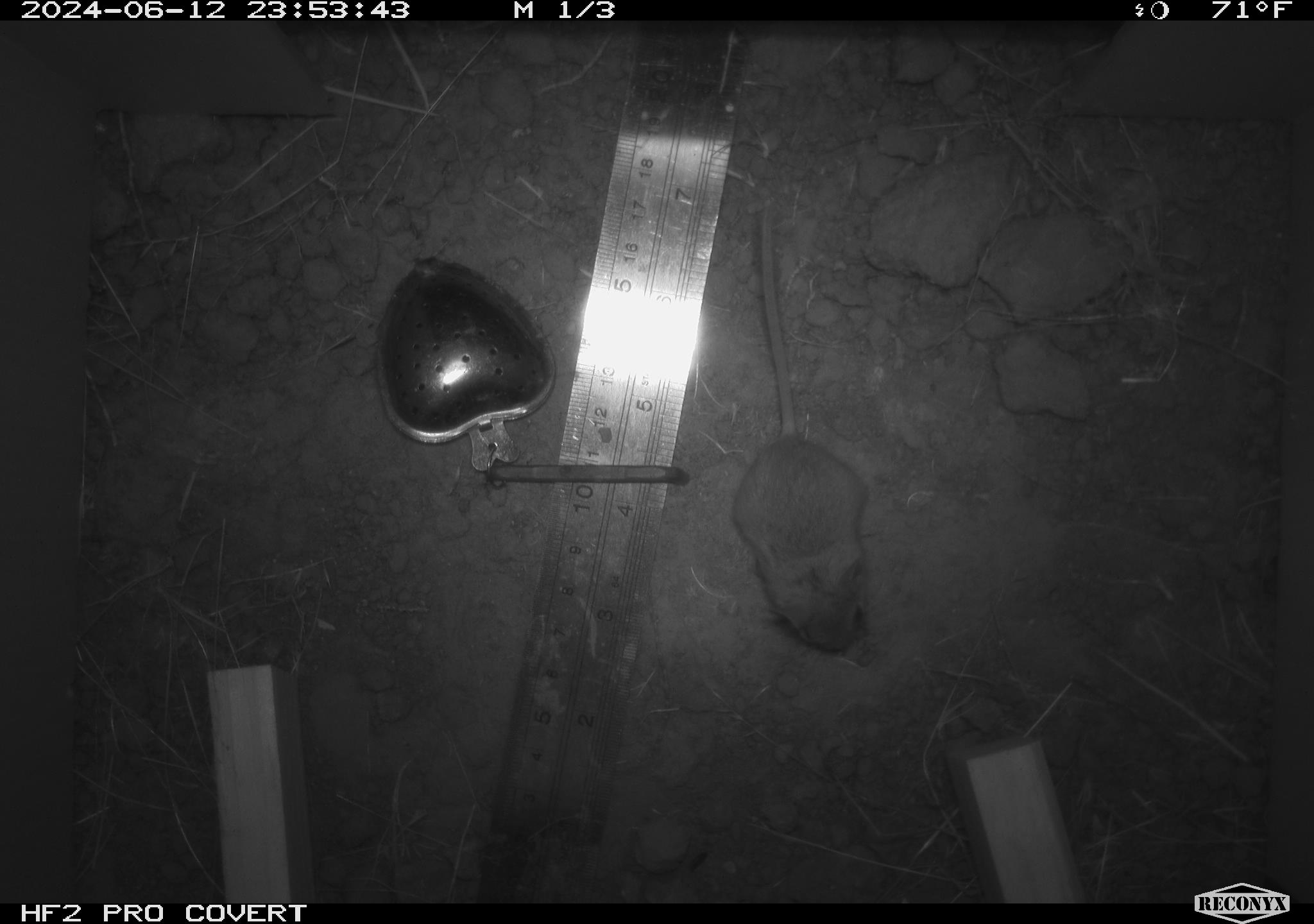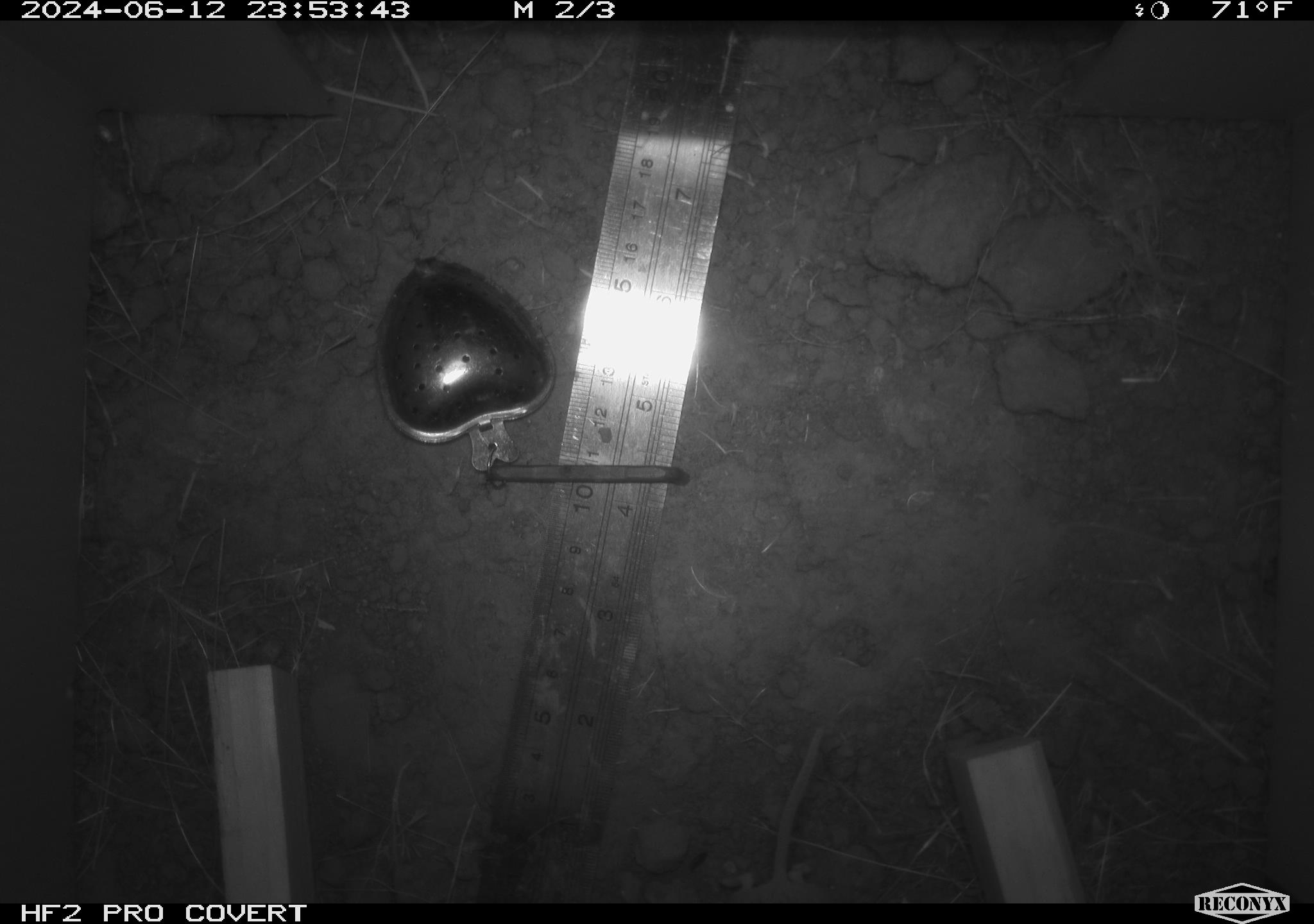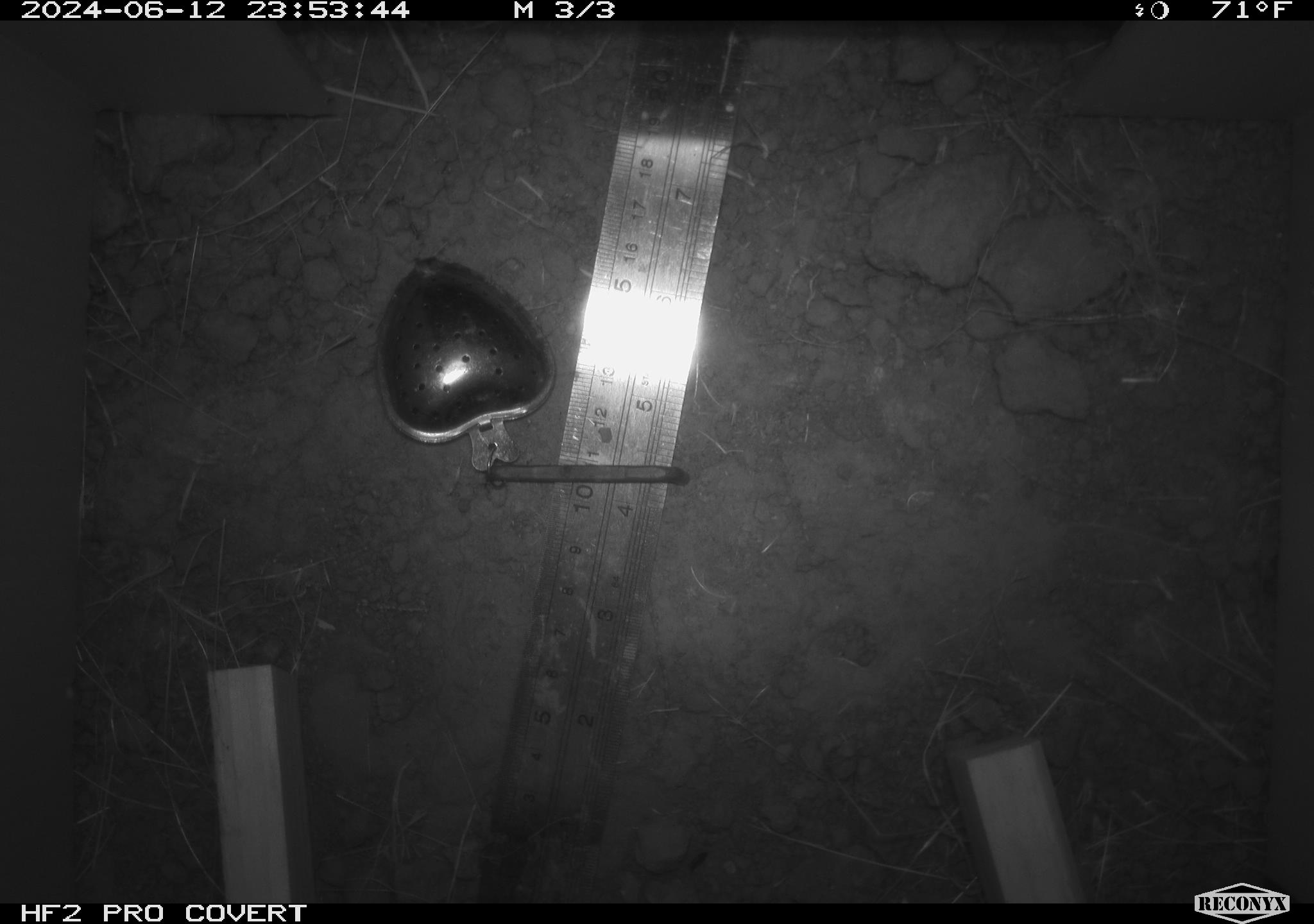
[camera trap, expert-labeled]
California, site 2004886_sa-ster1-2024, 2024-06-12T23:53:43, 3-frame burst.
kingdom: Animalia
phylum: Chordata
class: Mammalia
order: Rodentia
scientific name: Rodentia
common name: mouse species